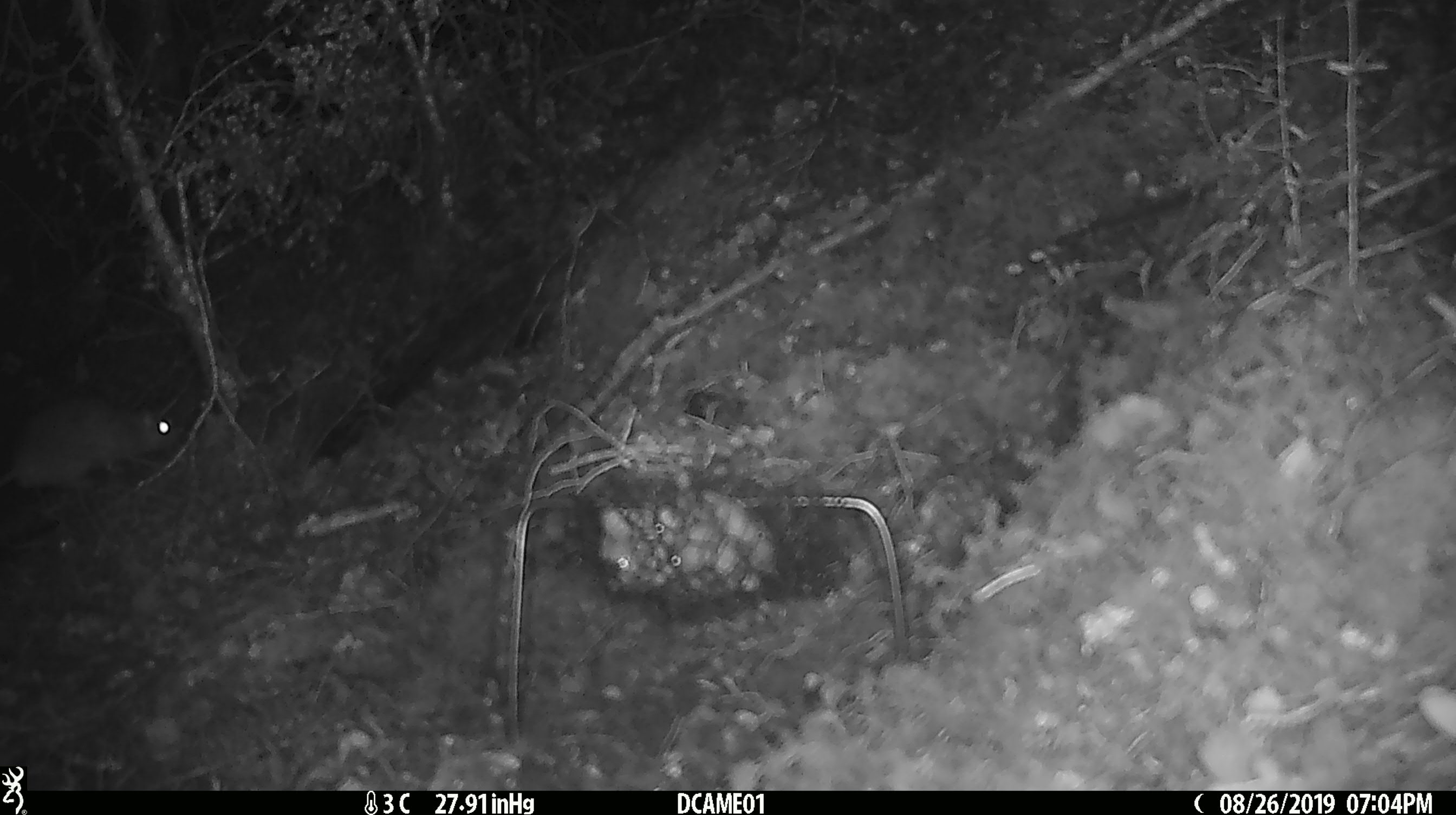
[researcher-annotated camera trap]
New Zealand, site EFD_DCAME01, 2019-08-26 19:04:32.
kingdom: Animalia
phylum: Chordata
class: Mammalia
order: Rodentia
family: Muridae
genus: Rattus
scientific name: Rattus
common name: rat